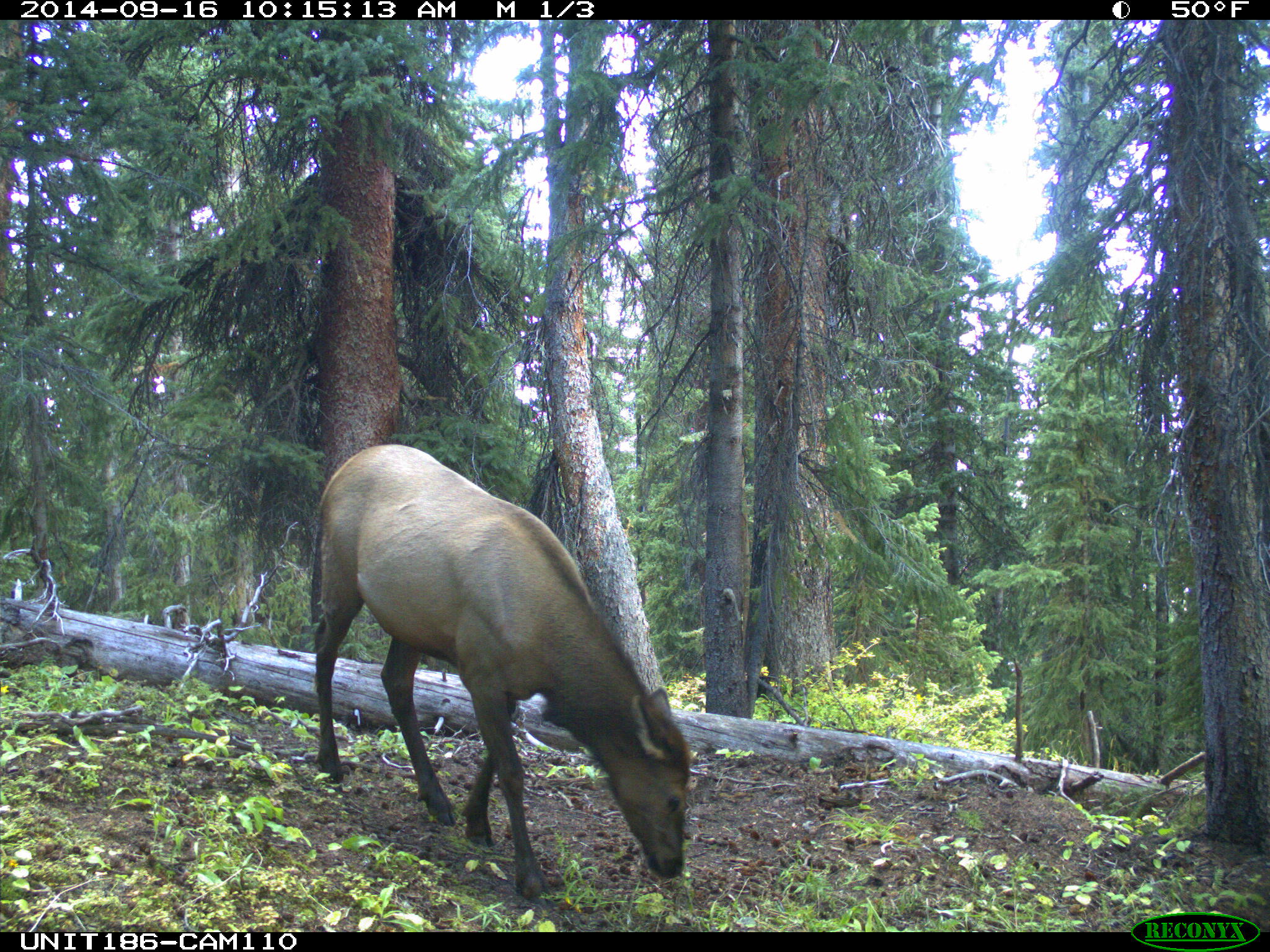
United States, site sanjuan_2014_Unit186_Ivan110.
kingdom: Animalia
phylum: Chordata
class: Mammalia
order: Artiodactyla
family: Cervidae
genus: Cervus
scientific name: Cervus elaphus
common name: red deer